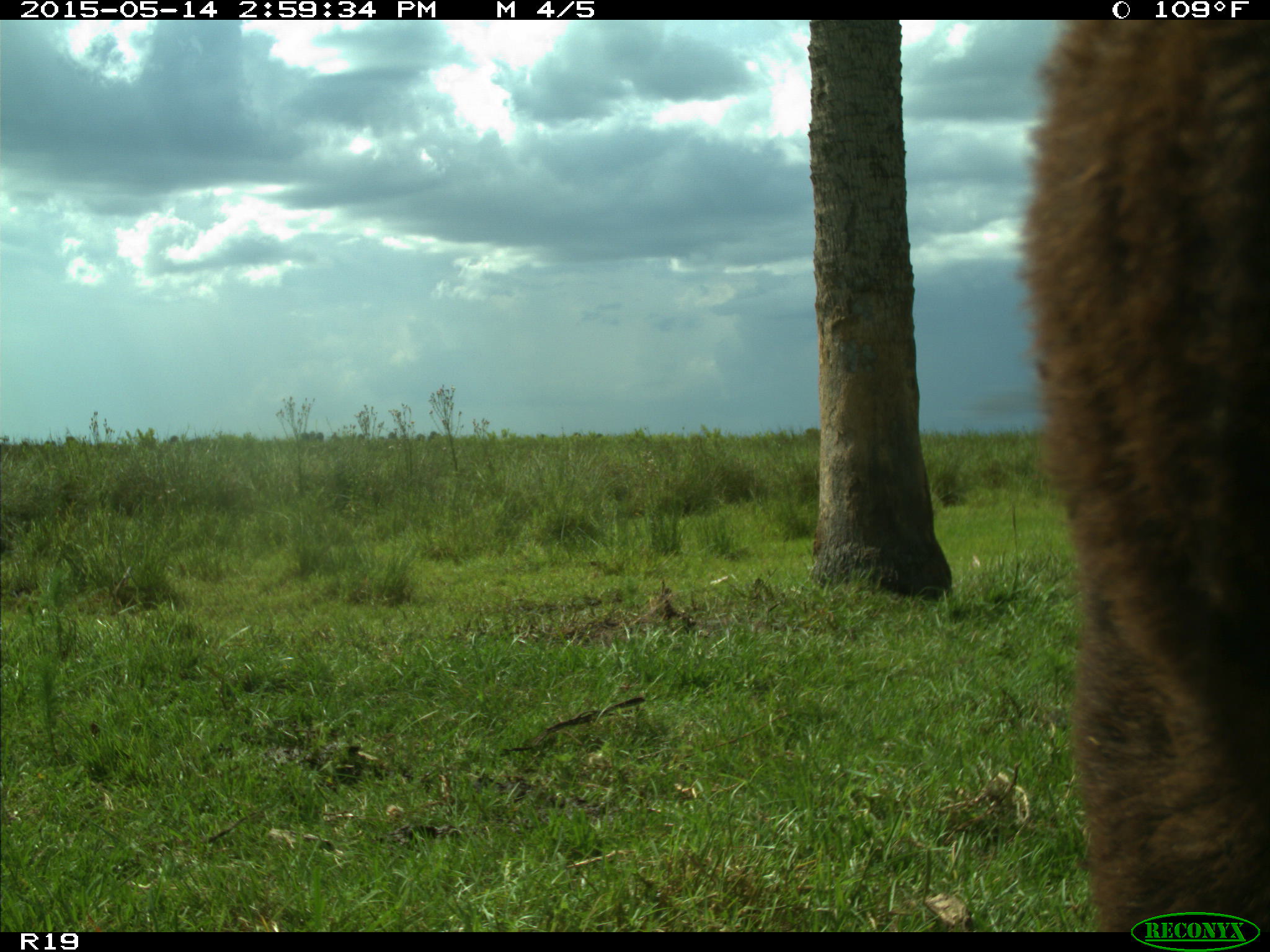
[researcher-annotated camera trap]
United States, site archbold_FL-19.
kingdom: Animalia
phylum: Chordata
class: Mammalia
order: Artiodactyla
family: Bovidae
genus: Bos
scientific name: Bos taurus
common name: domestic cow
Bos taurus (domestic cow).